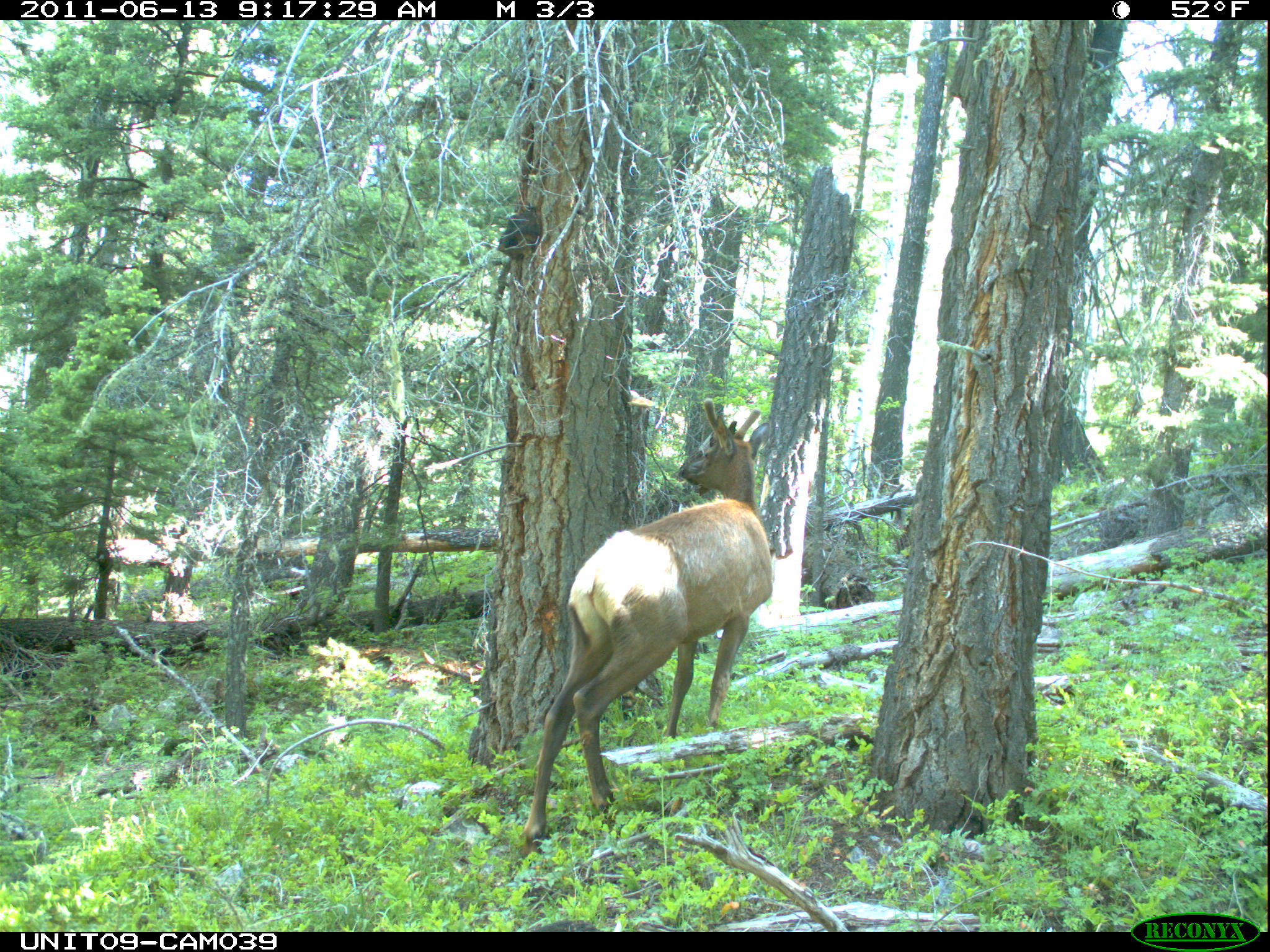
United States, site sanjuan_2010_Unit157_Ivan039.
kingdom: Animalia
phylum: Chordata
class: Mammalia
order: Artiodactyla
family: Cervidae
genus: Cervus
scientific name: Cervus elaphus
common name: red deer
Cervus elaphus (red deer).